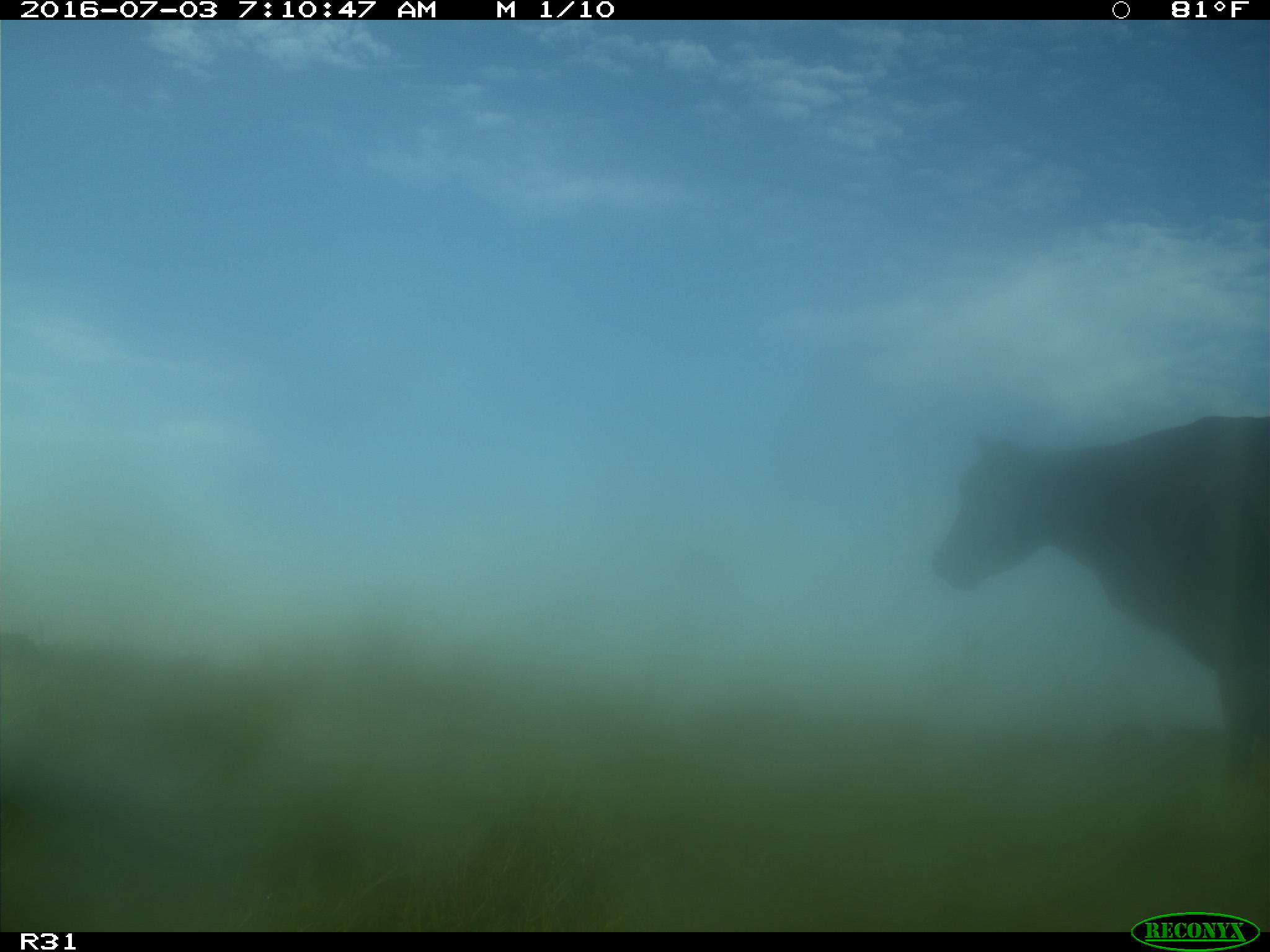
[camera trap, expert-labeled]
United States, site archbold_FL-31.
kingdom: Animalia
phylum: Chordata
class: Mammalia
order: Artiodactyla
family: Bovidae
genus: Bos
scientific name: Bos taurus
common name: domestic cow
Bos taurus (domestic cow).